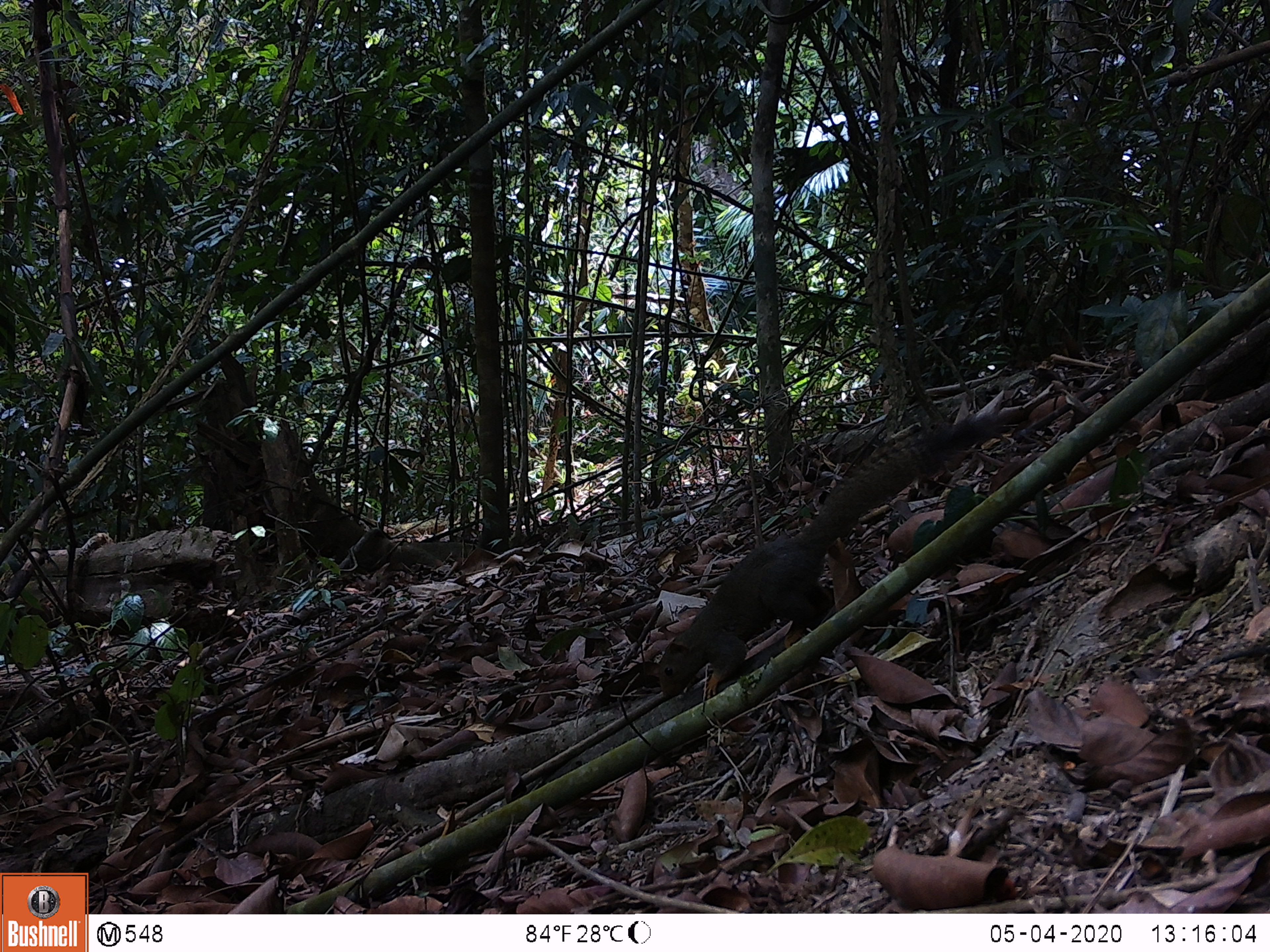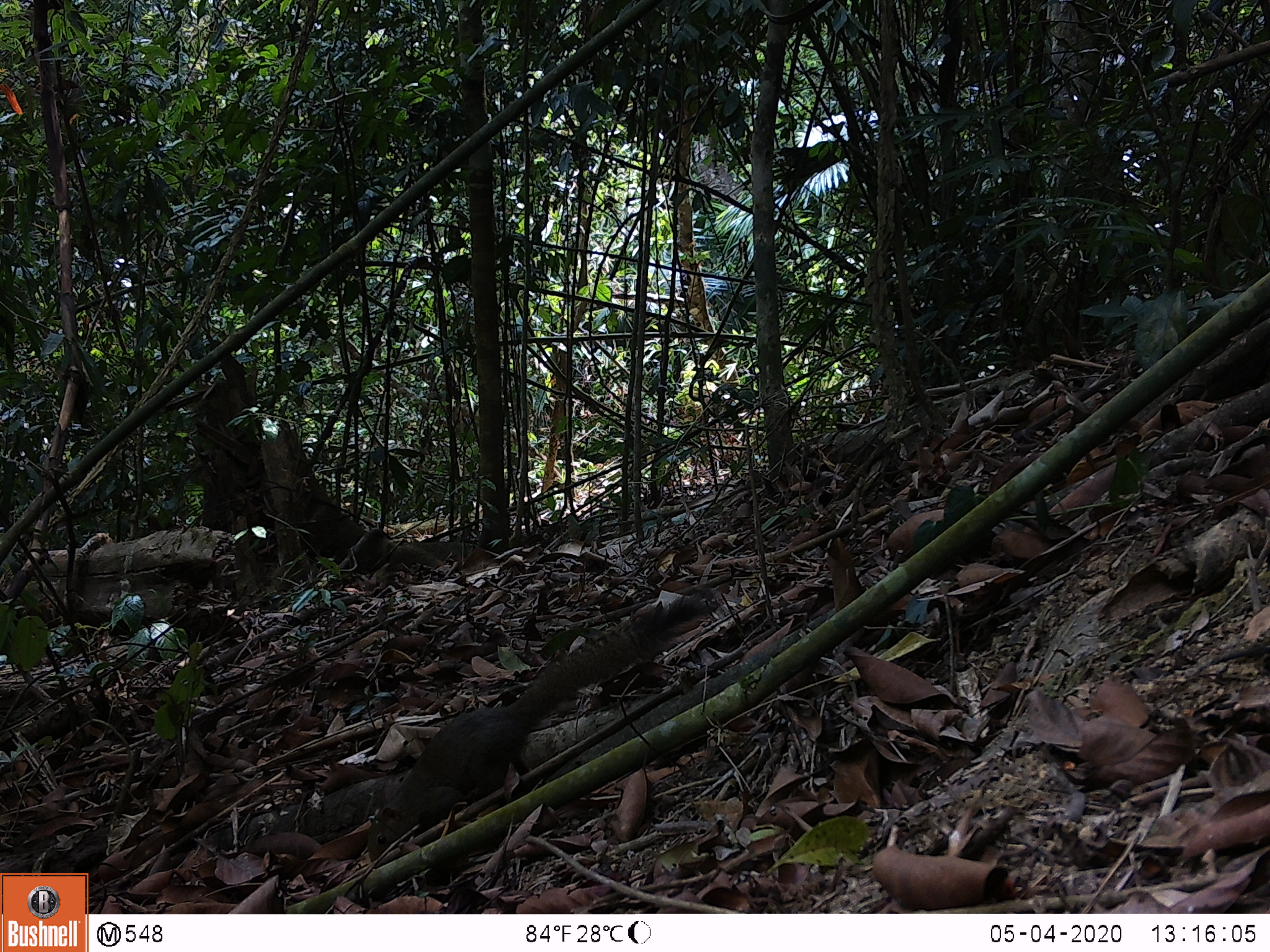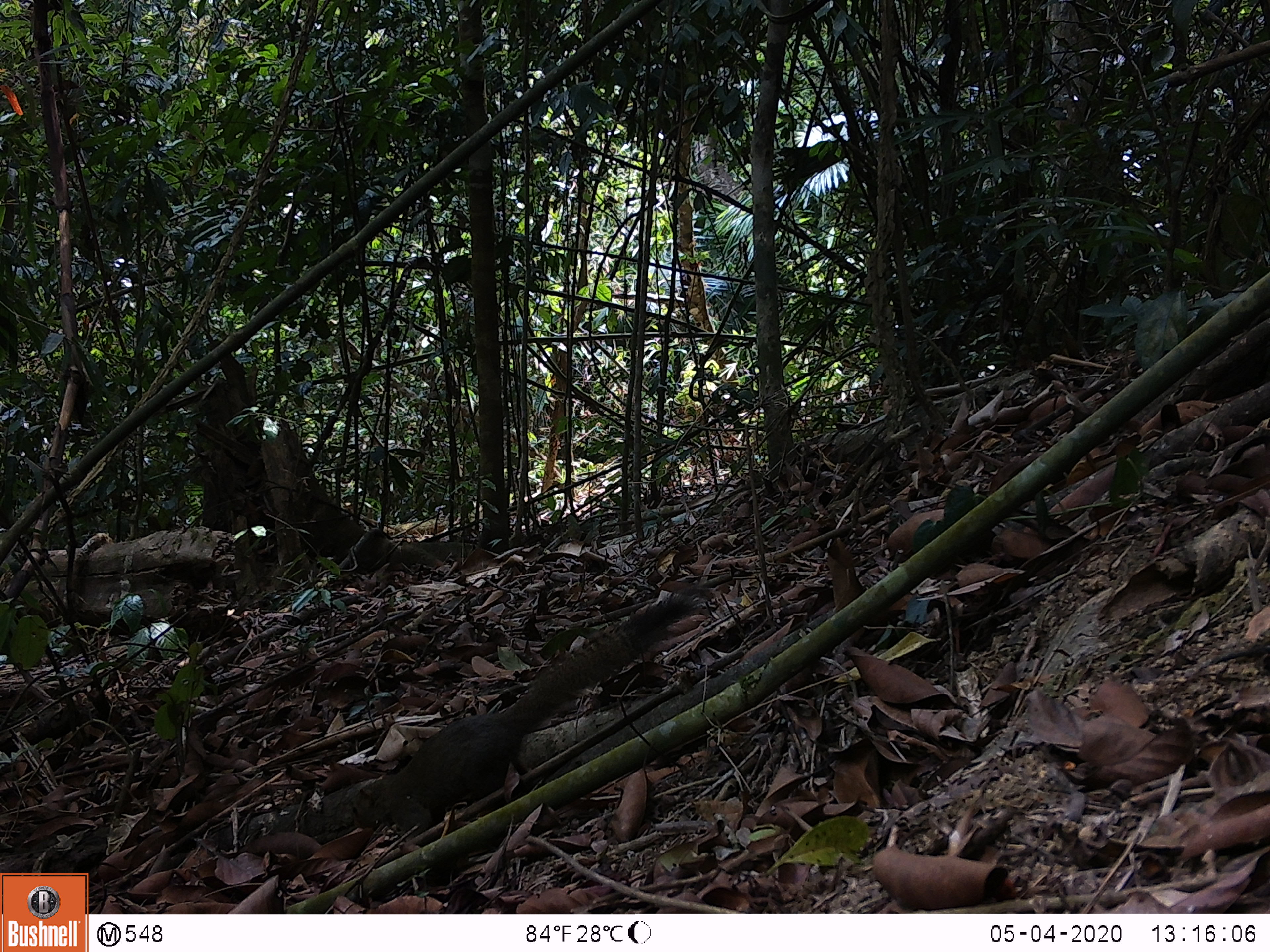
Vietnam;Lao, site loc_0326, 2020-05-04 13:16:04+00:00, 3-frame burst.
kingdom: Animalia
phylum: Chordata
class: Mammalia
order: Rodentia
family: Sciuridae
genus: Callosciurus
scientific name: Callosciurus erythraeus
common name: pallas's squirrel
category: pallass squirrel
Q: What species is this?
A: Pallass squirrel (pallas's squirrel) (Callosciurus erythraeus).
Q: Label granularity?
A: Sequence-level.